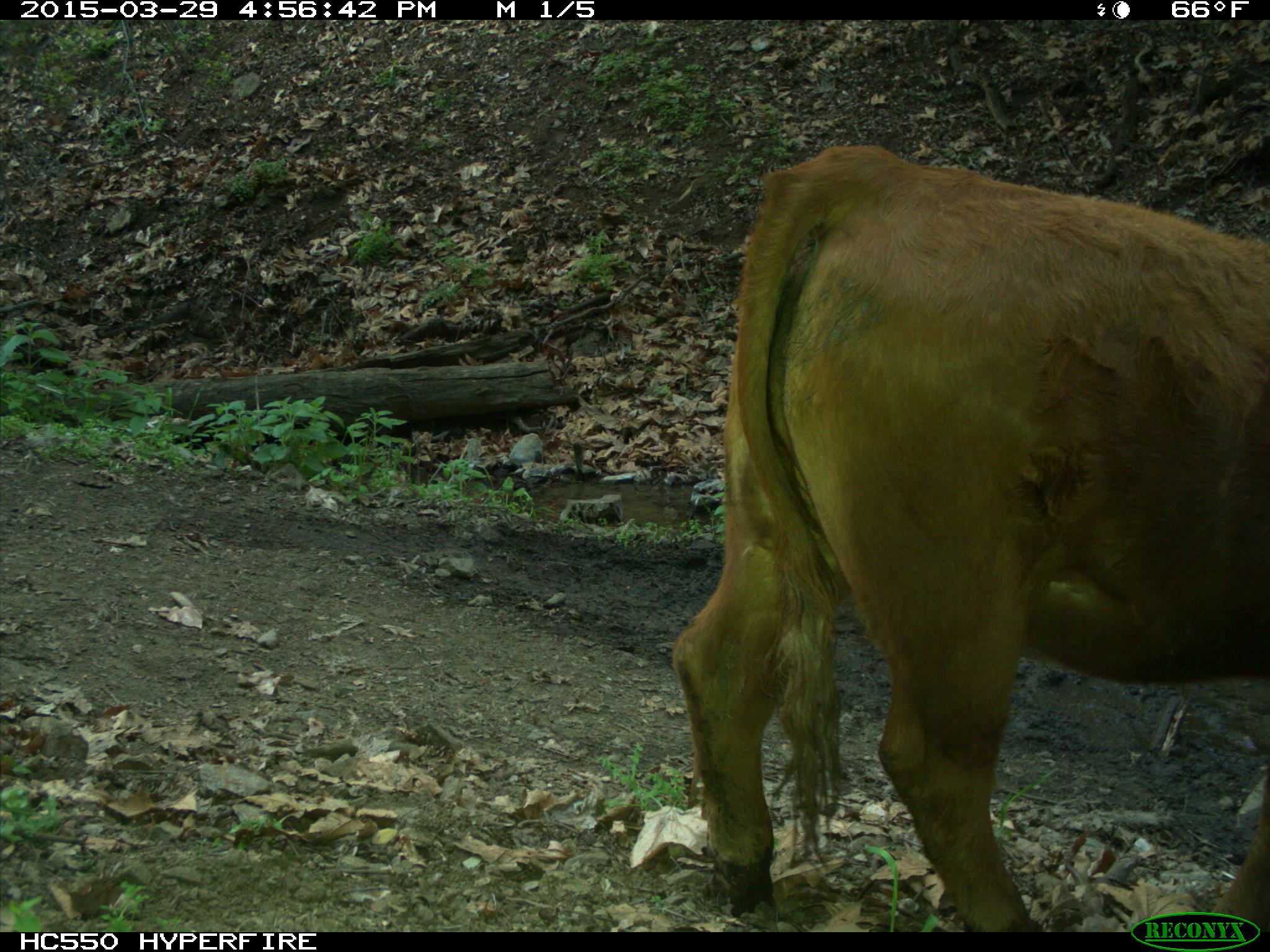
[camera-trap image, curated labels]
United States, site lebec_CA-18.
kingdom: Animalia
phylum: Chordata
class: Mammalia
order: Artiodactyla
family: Bovidae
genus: Bos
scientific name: Bos taurus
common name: domestic cow